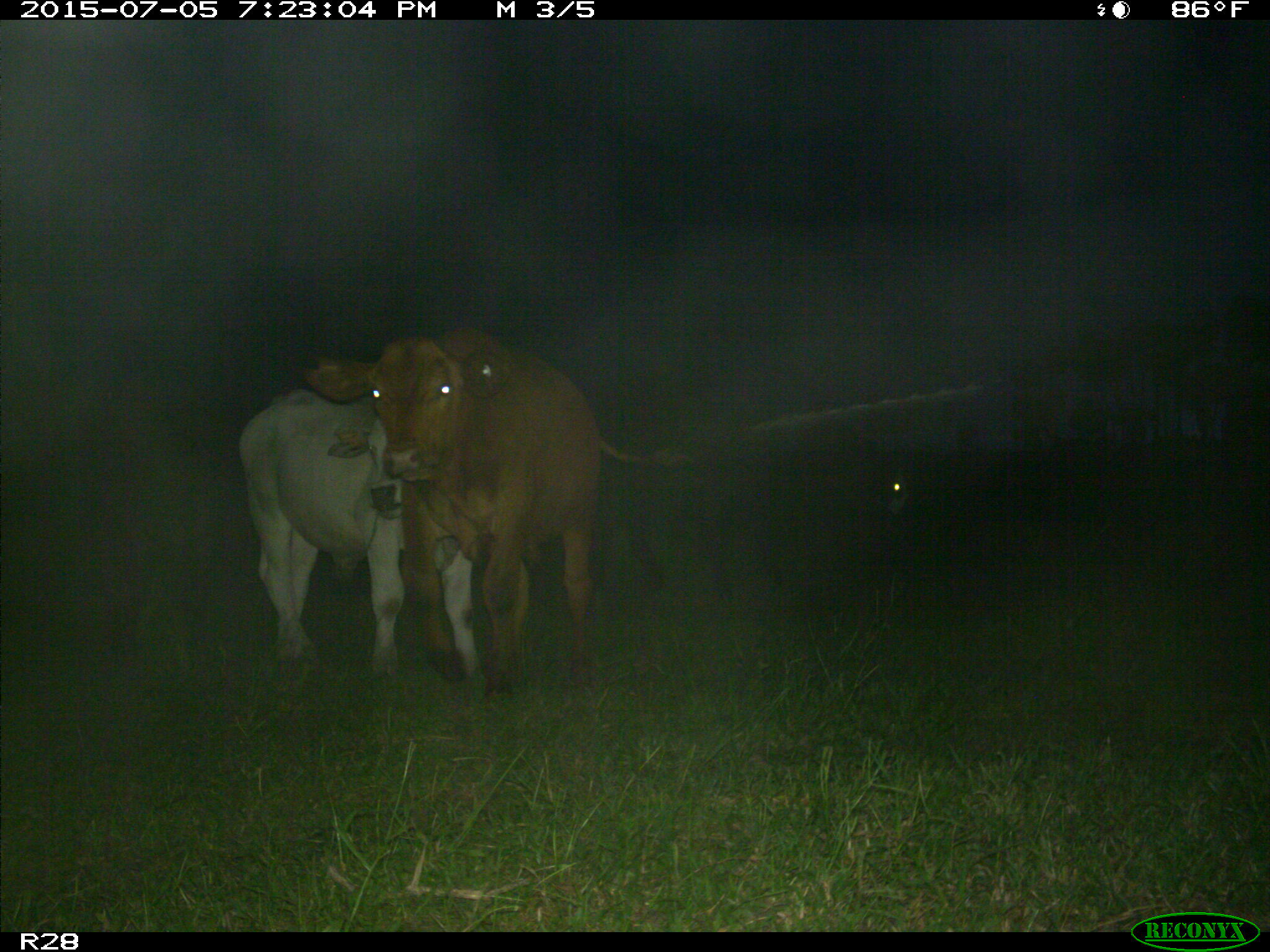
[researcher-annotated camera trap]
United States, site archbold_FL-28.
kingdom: Animalia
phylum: Chordata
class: Mammalia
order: Artiodactyla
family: Bovidae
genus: Bos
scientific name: Bos taurus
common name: domestic cow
Bos taurus (domestic cow).